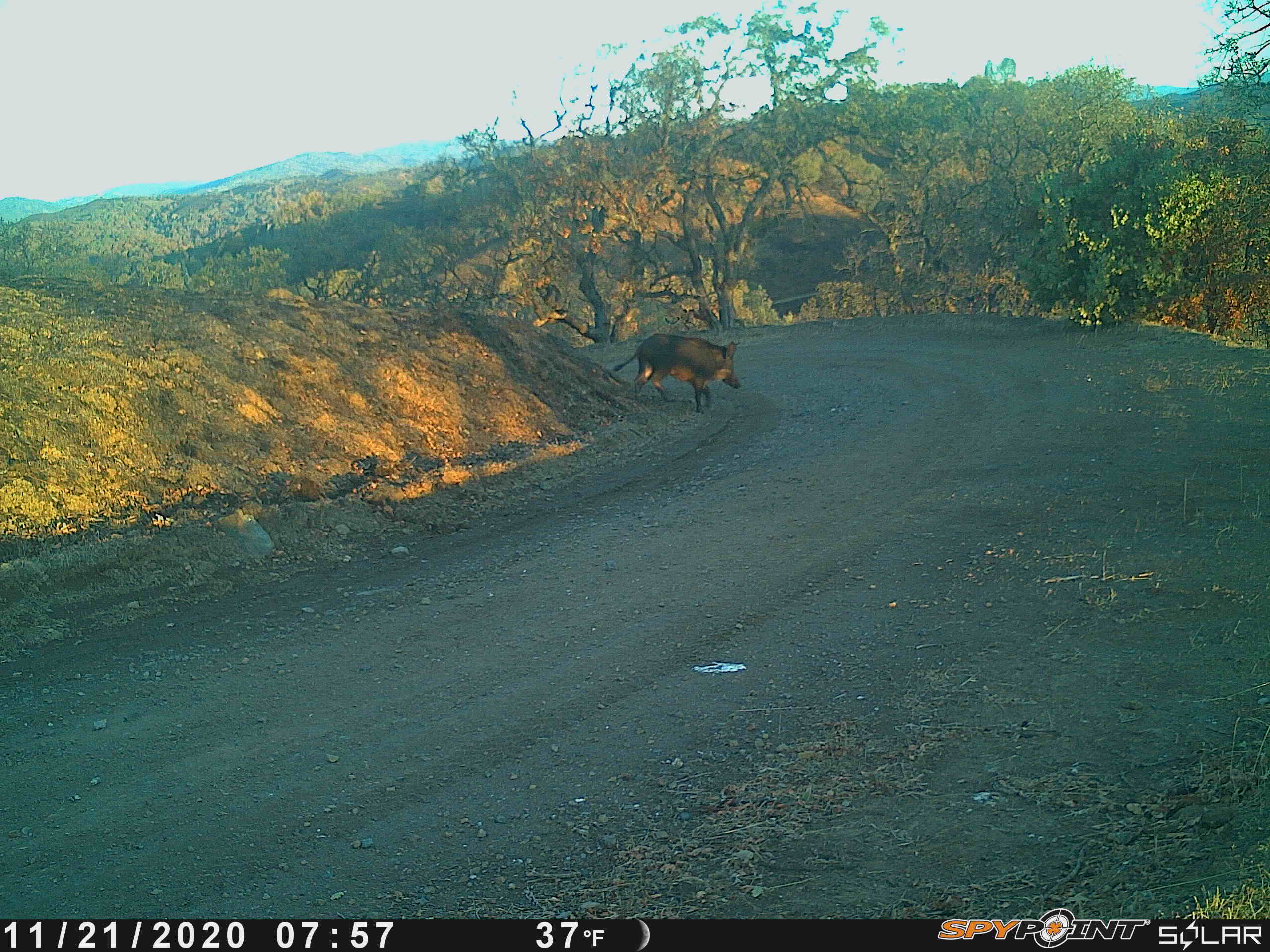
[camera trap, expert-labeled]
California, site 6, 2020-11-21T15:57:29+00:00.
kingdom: Animalia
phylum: Chordata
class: Mammalia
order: Artiodactyla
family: Suidae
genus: Sus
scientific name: Sus scrofa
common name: wild boar